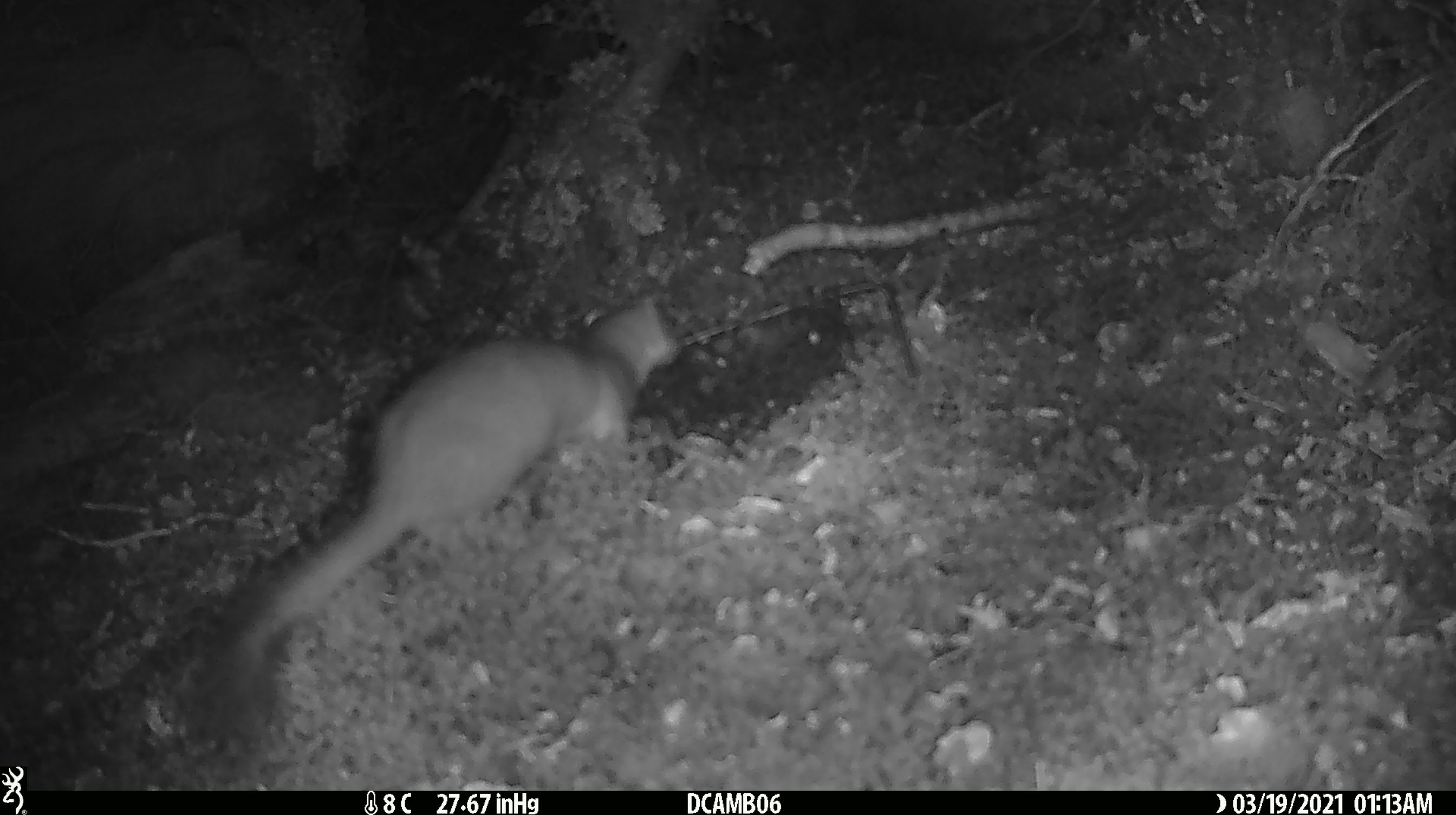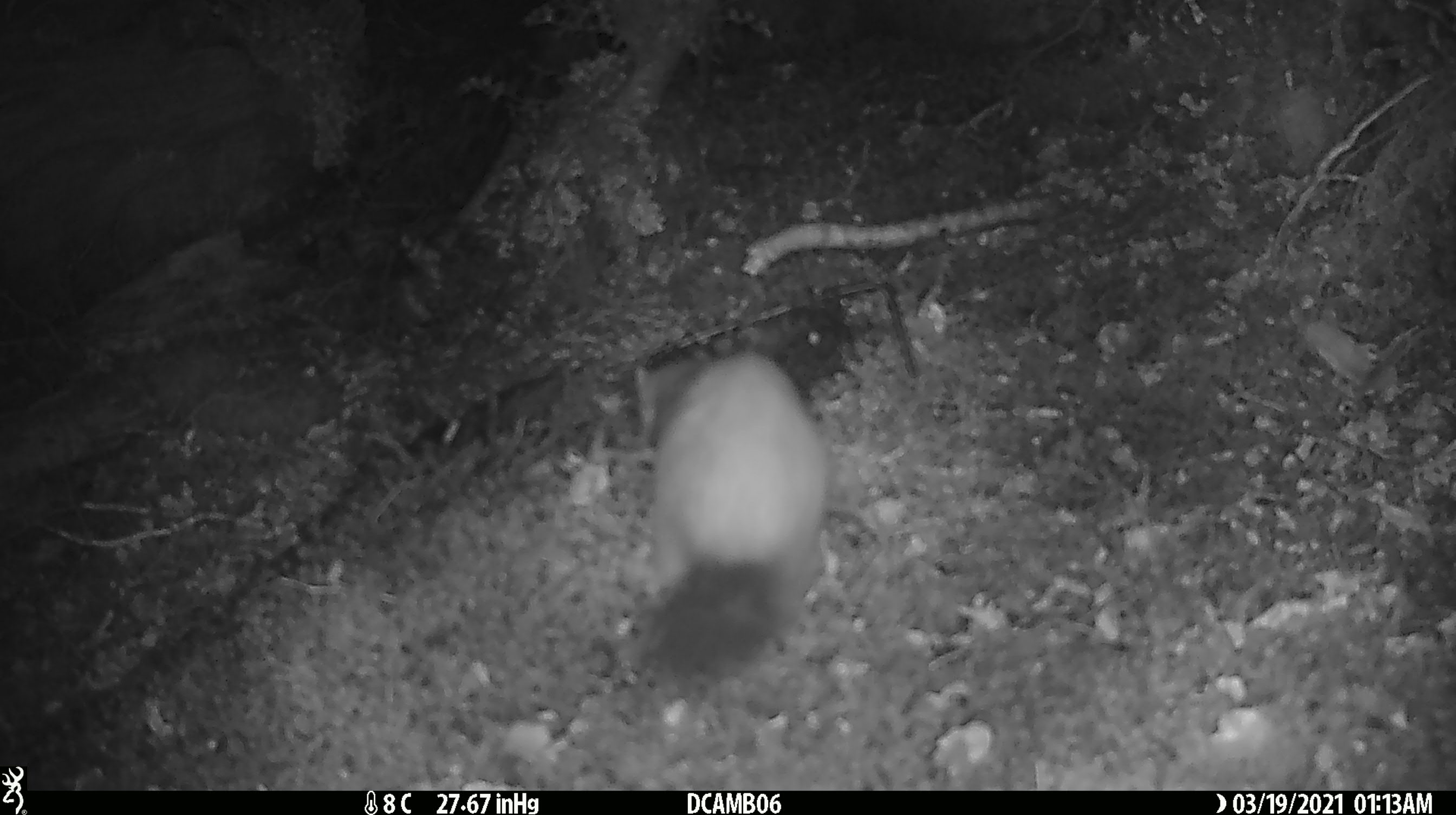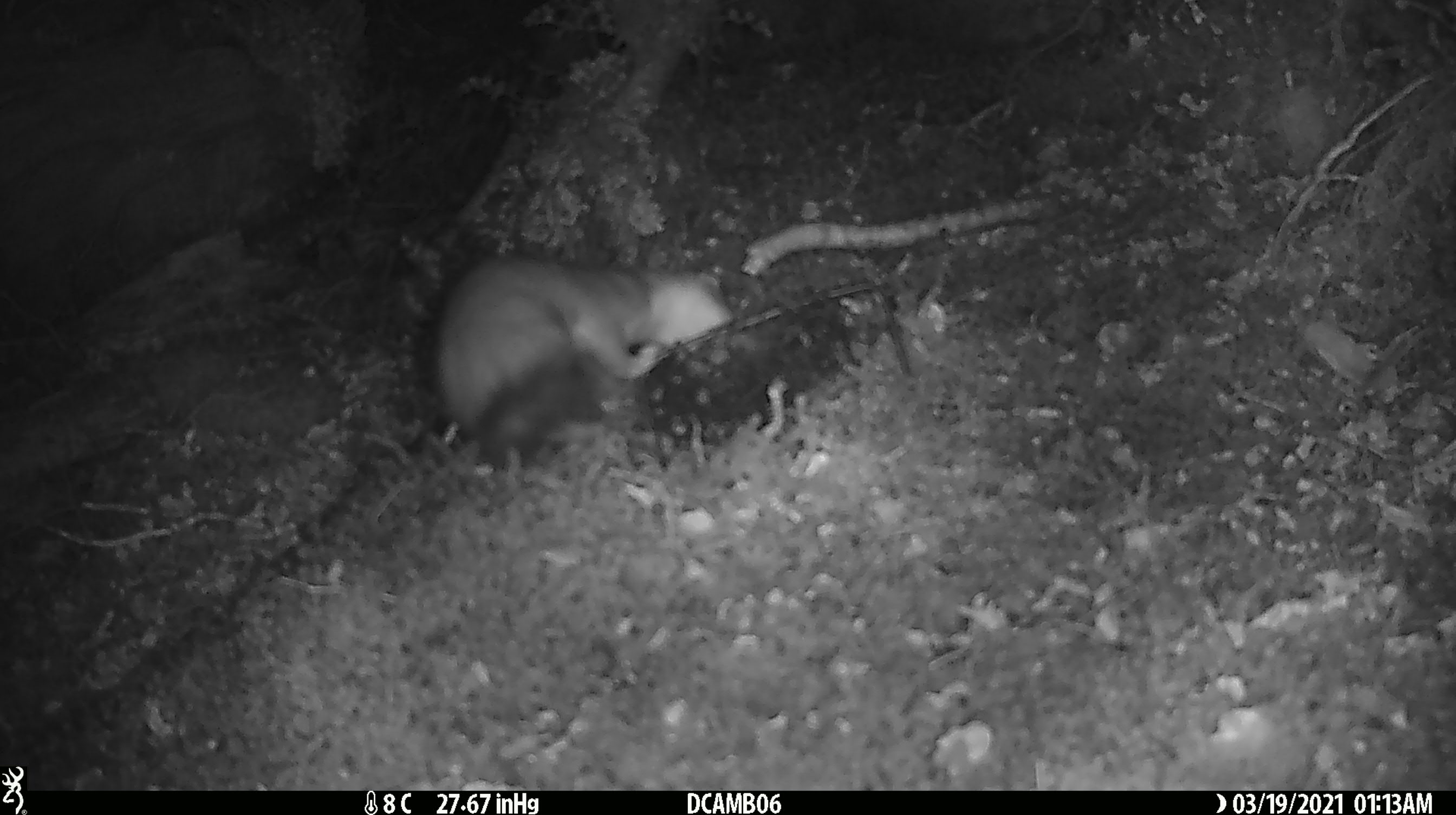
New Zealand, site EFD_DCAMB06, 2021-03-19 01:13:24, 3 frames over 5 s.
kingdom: Animalia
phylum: Chordata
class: Mammalia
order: Carnivora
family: Mustelidae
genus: Mustela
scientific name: Mustela erminea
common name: stoat